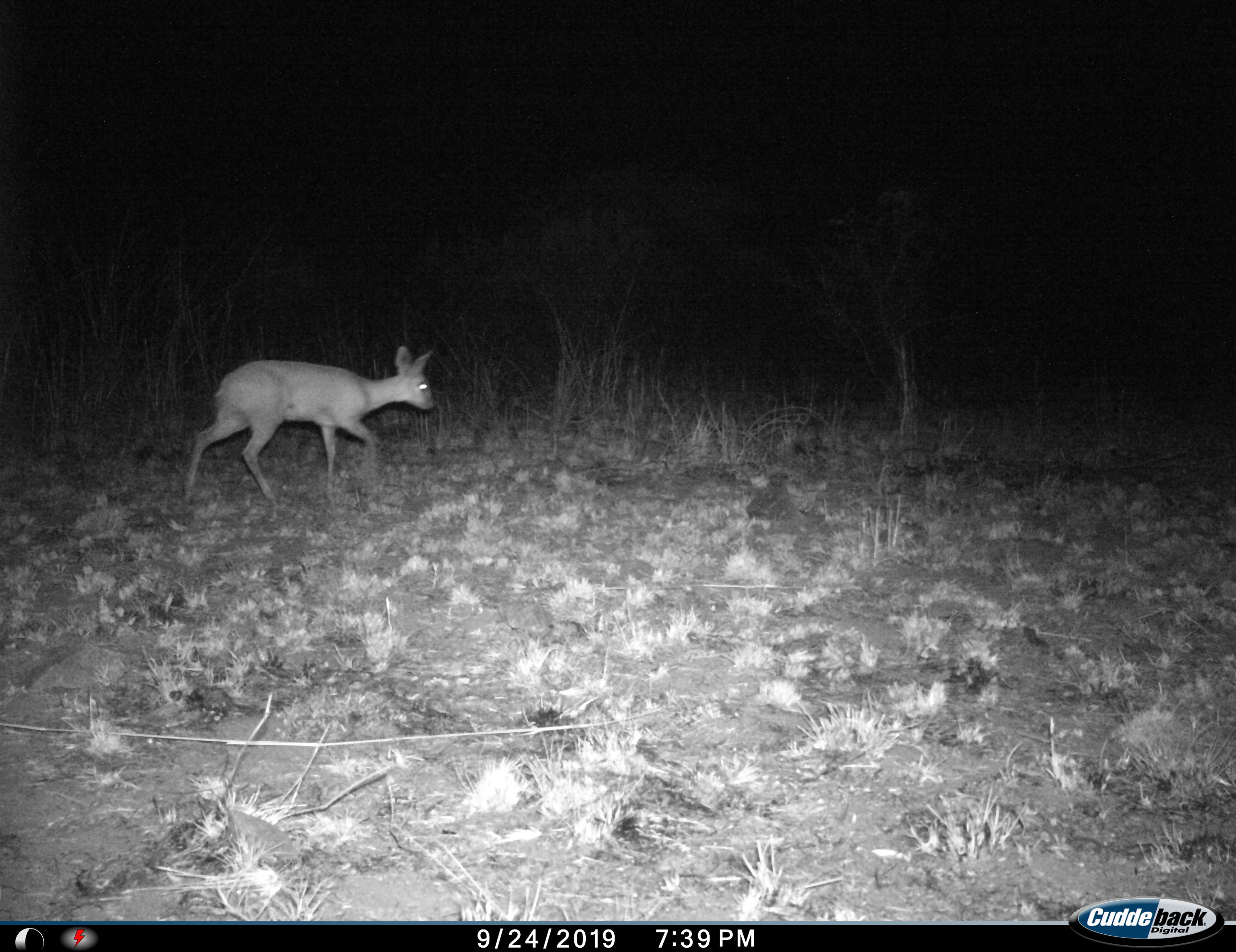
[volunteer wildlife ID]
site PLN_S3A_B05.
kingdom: Animalia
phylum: Chordata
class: Mammalia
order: Artiodactyla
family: Bovidae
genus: Raphicerus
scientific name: Raphicerus campestris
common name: steenbok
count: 1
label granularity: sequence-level